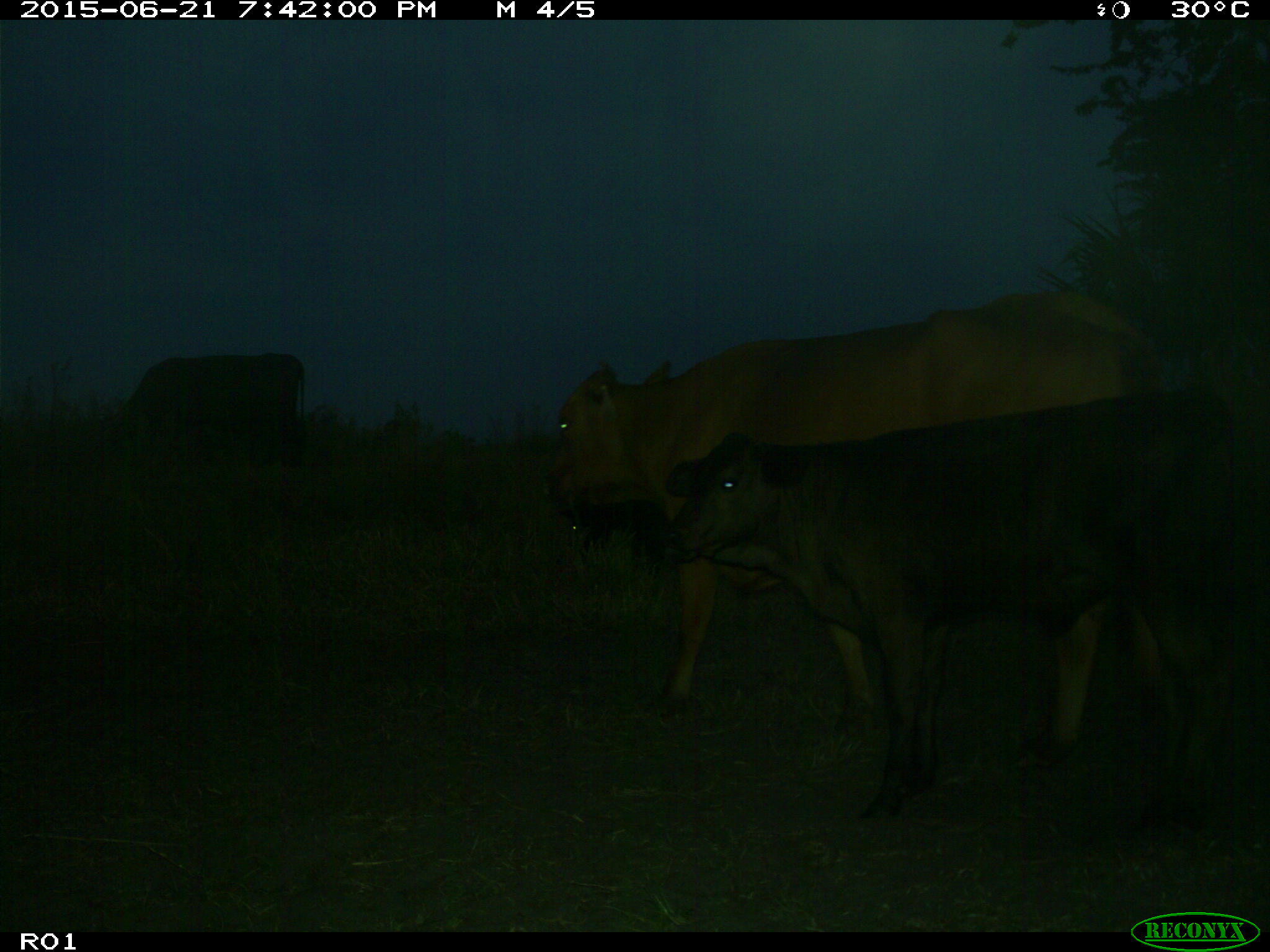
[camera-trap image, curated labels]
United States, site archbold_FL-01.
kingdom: Animalia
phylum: Chordata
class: Mammalia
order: Artiodactyla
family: Bovidae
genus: Bos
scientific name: Bos taurus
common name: domestic cow